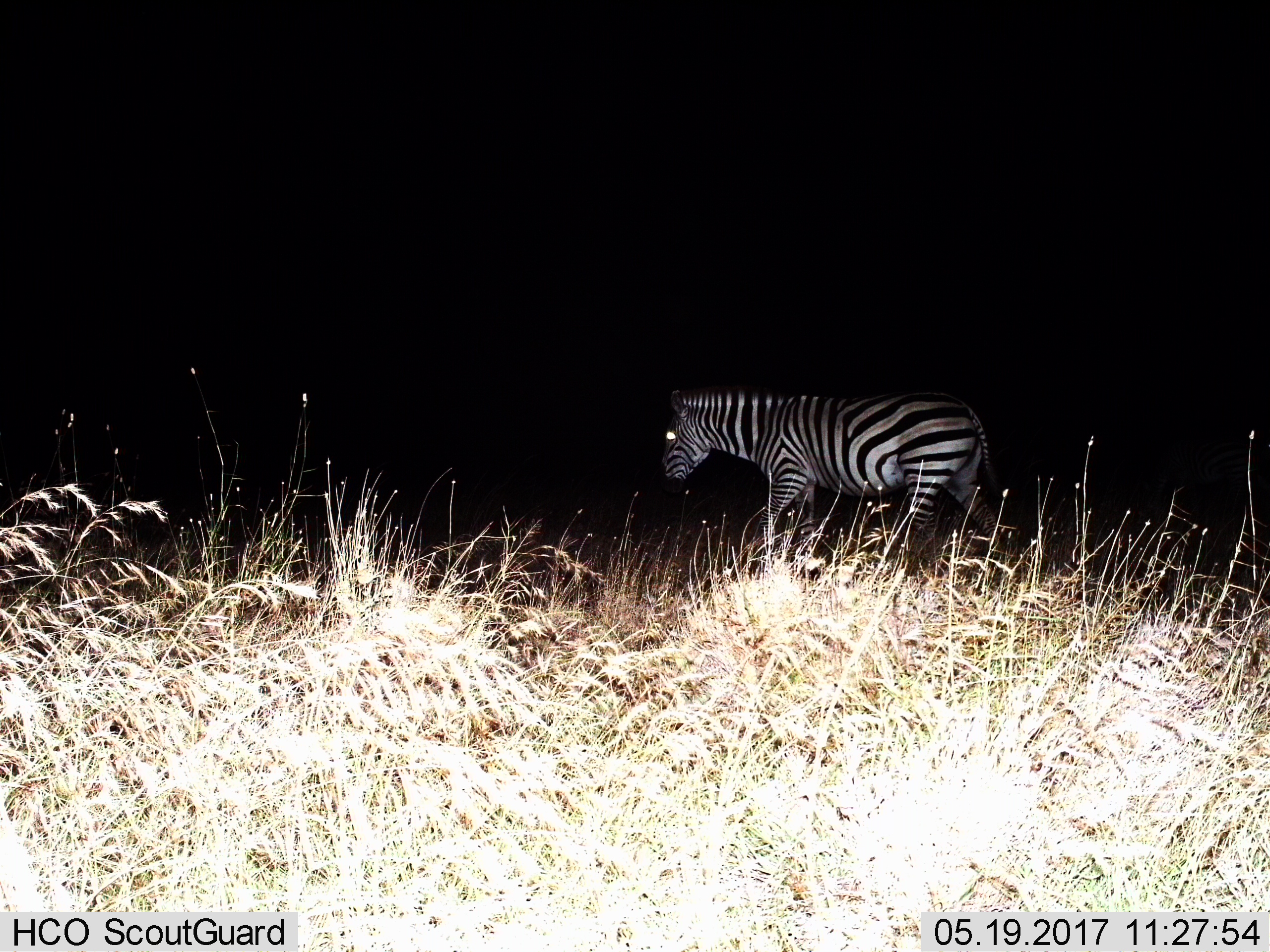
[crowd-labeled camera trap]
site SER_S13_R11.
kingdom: Animalia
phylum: Chordata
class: Mammalia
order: Perissodactyla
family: Equidae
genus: Equus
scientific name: Equus quagga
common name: plains zebra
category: zebraplains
Zebraplains (plains zebra) (Equus quagga), count 1. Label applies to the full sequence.